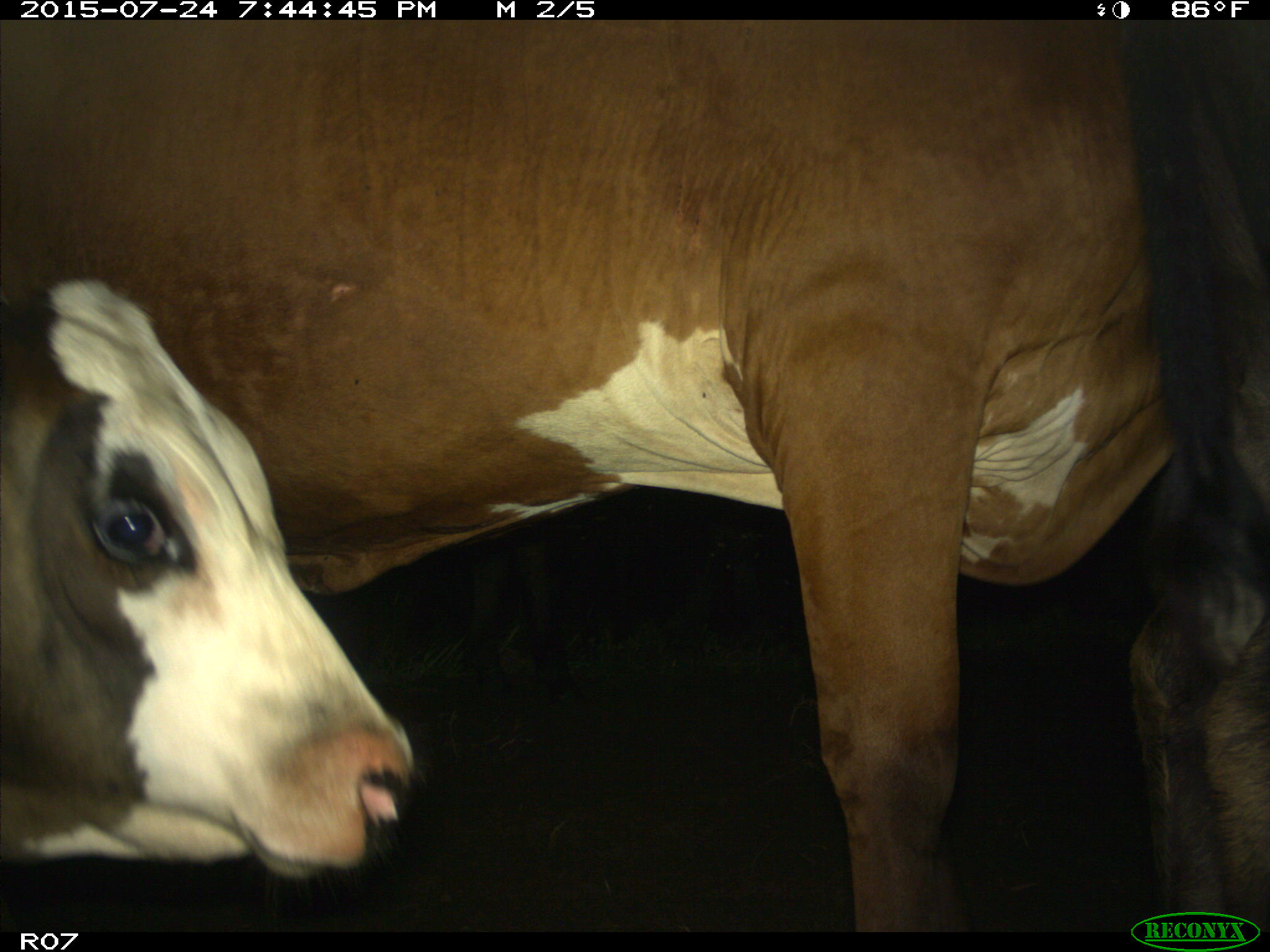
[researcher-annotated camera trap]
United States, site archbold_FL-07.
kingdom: Animalia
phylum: Chordata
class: Mammalia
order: Artiodactyla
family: Bovidae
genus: Bos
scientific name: Bos taurus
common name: domestic cow